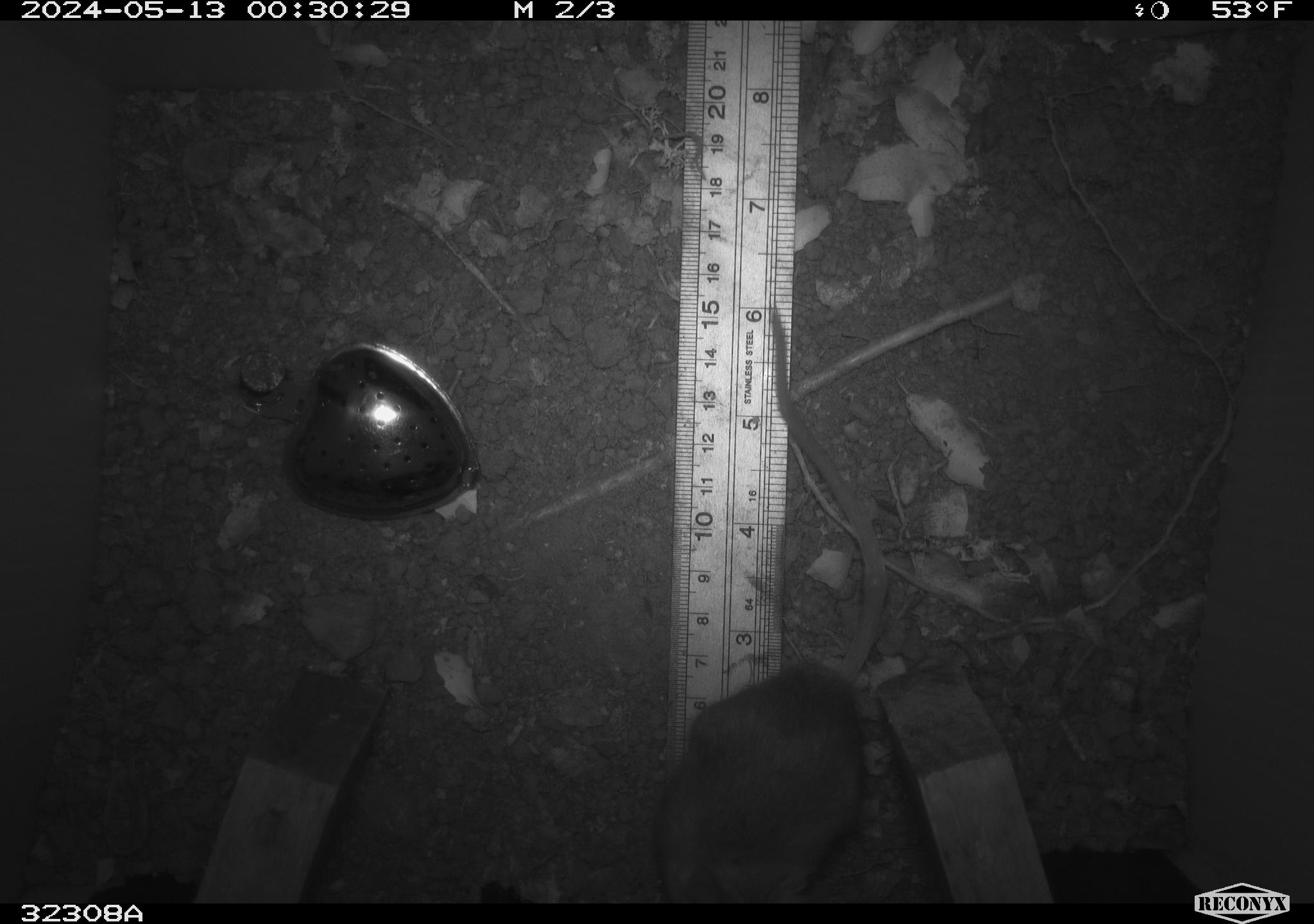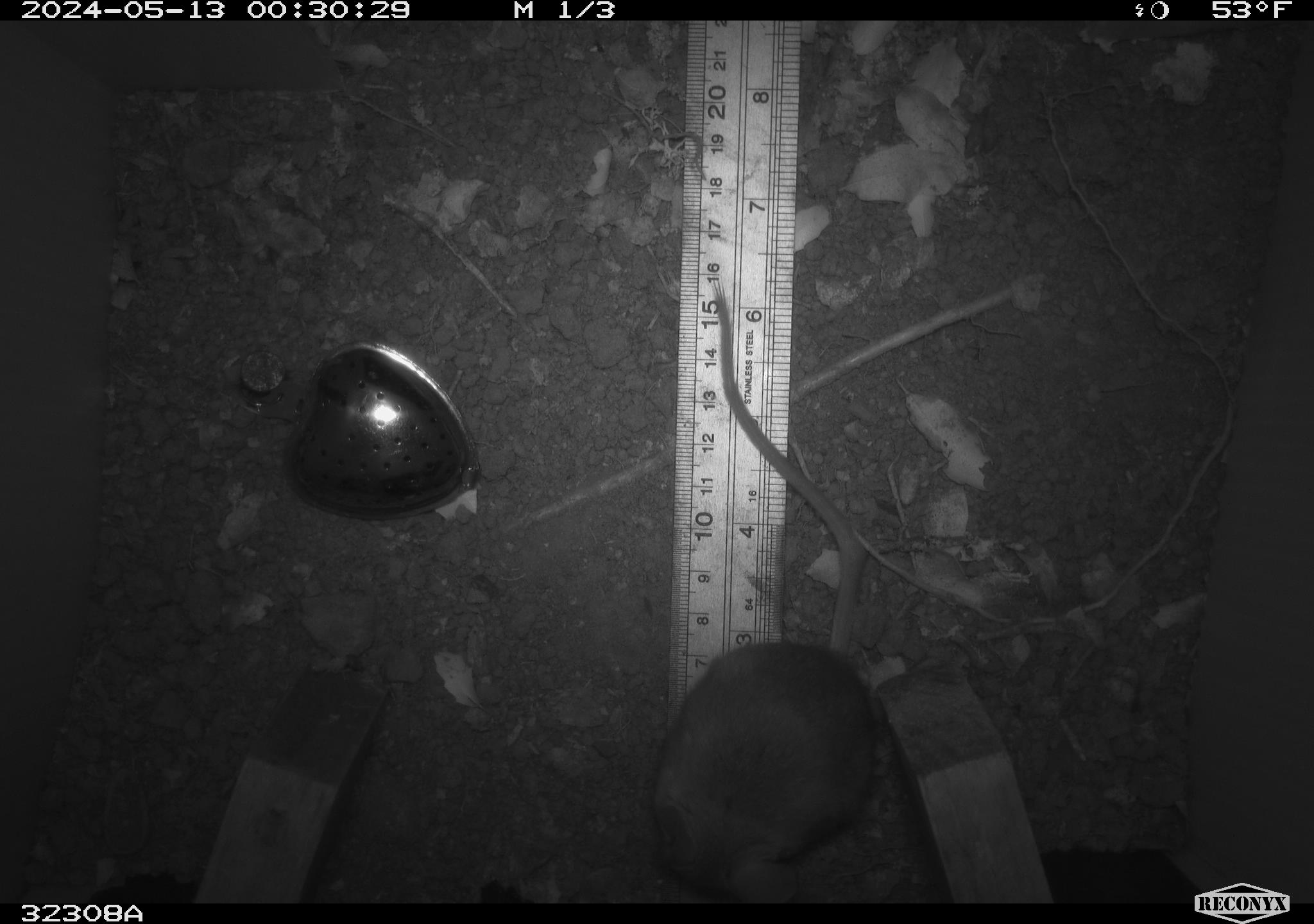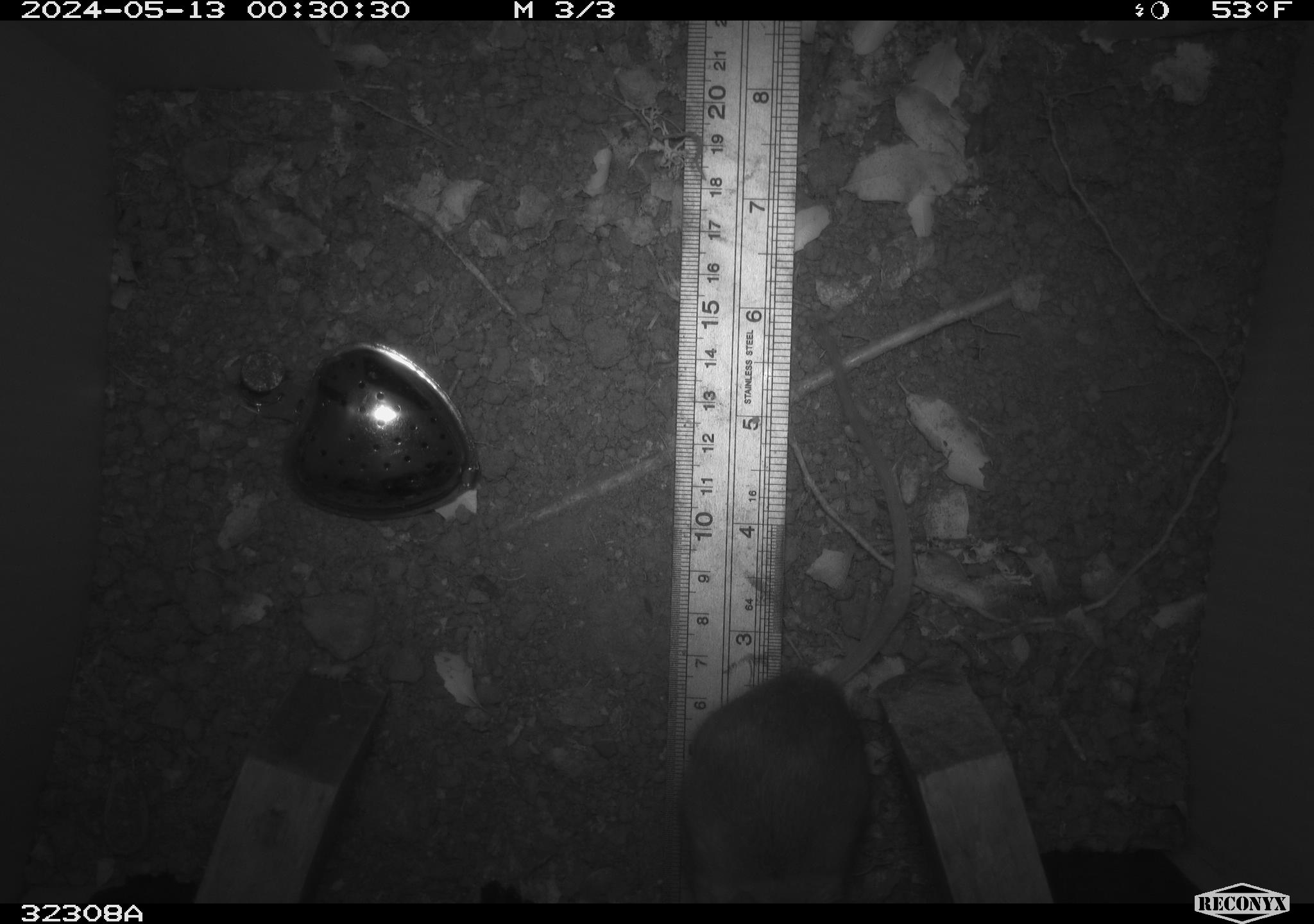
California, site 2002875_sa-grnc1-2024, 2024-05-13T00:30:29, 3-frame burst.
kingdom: Animalia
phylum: Chordata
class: Mammalia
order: Rodentia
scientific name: Rodentia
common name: rodent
Rodent (Rodentia).